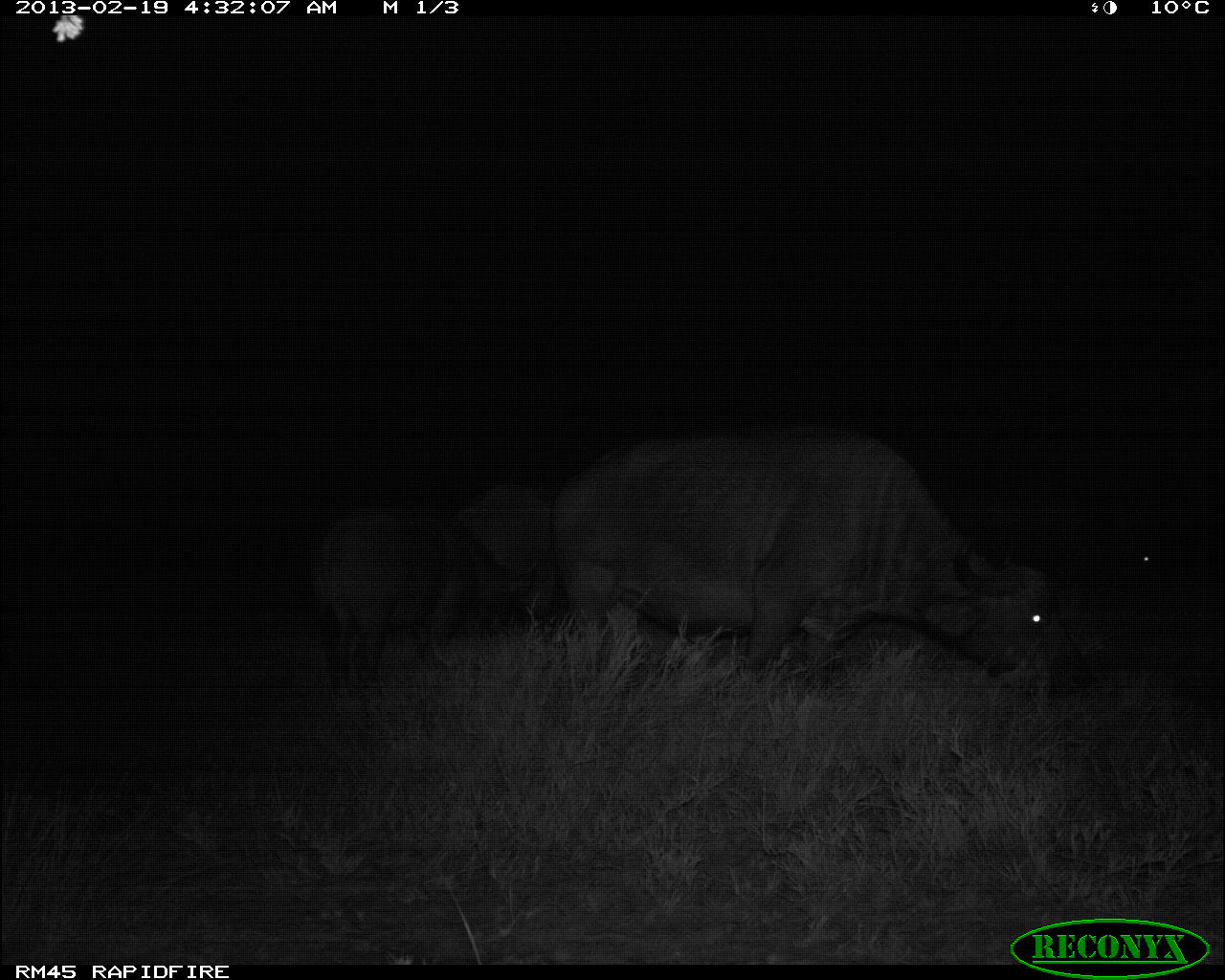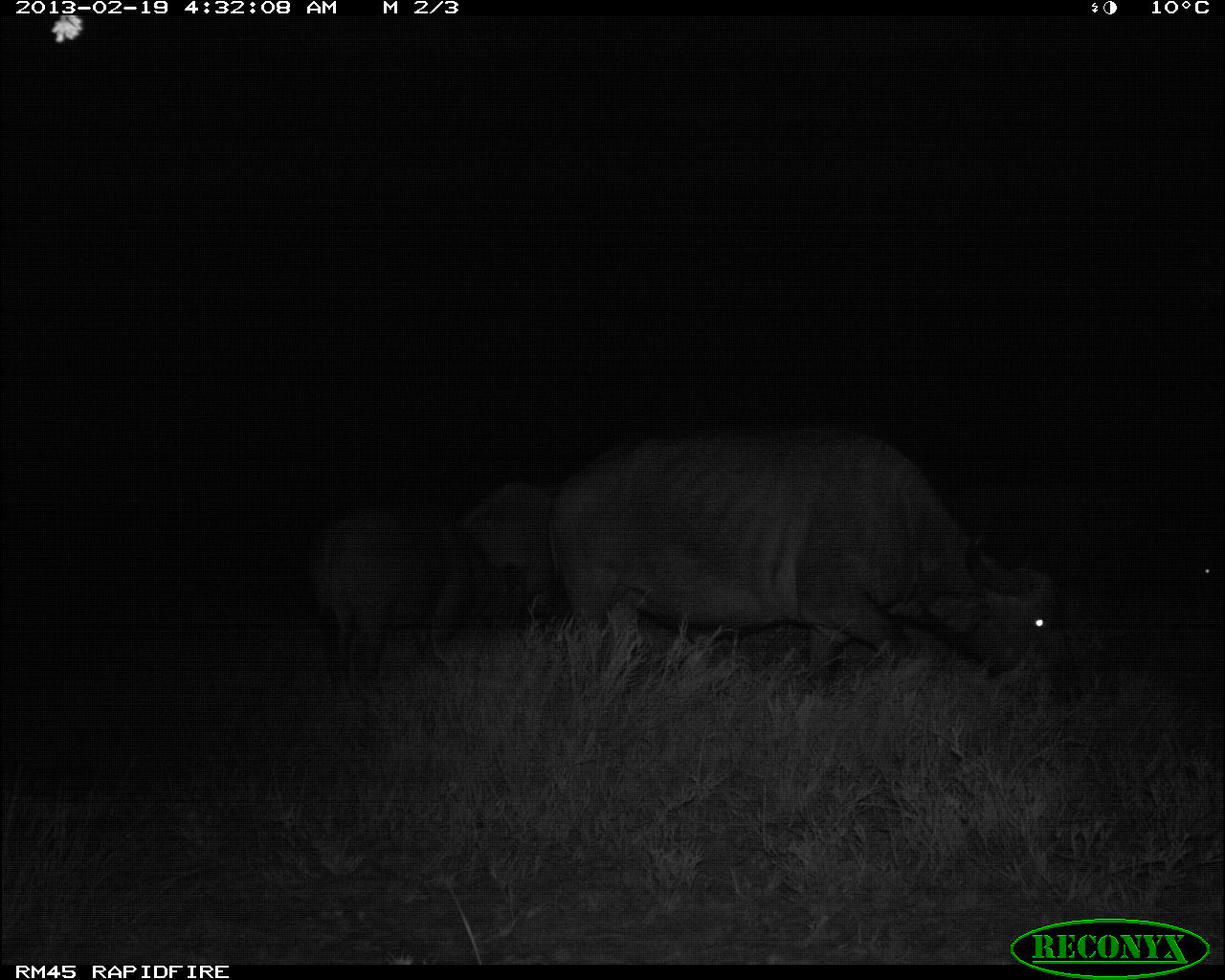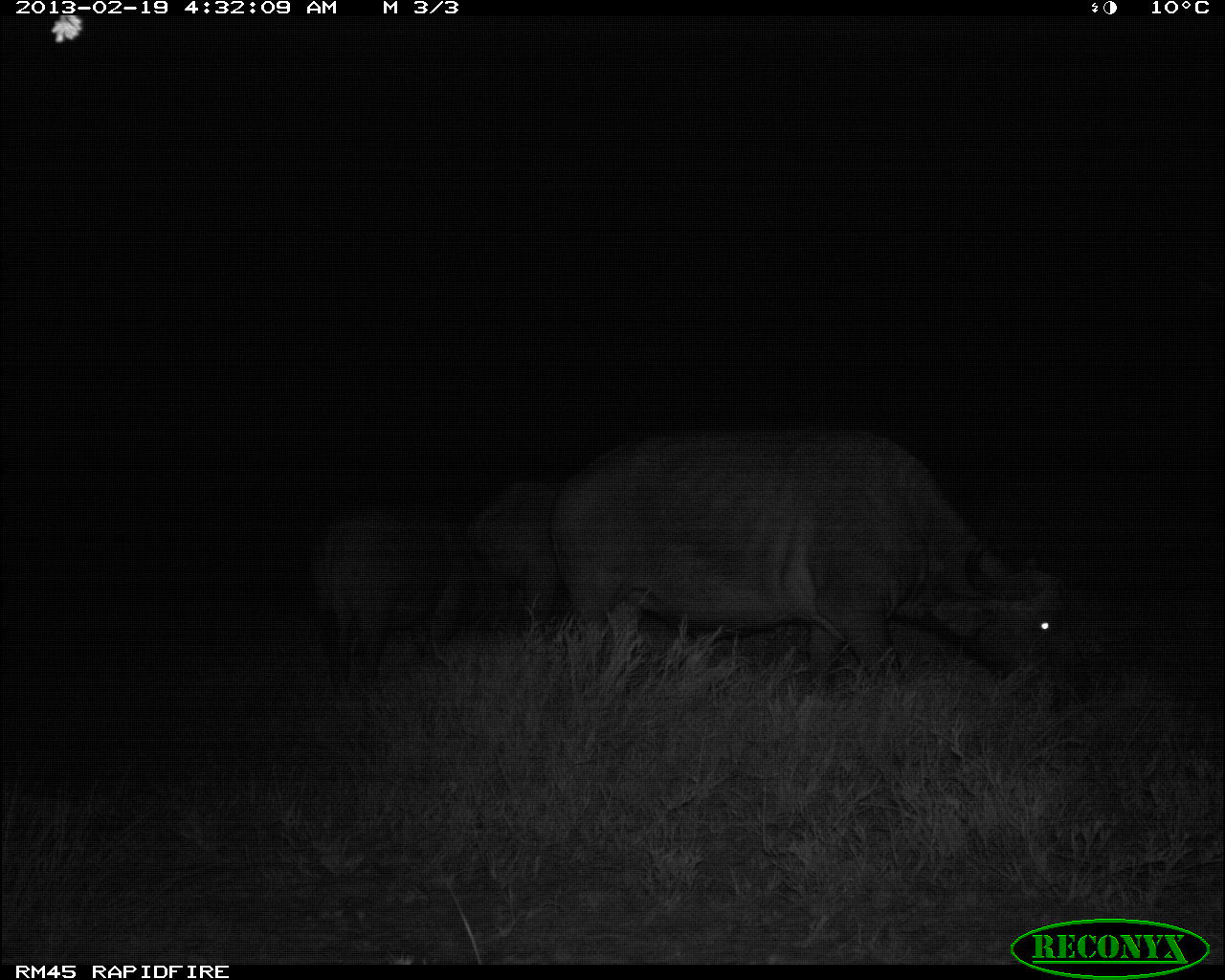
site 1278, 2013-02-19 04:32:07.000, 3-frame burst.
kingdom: Animalia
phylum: Chordata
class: Mammalia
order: Artiodactyla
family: Bovidae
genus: Syncerus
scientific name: Syncerus caffer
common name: african buffalo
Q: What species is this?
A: Syncerus caffer (african buffalo).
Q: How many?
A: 4.